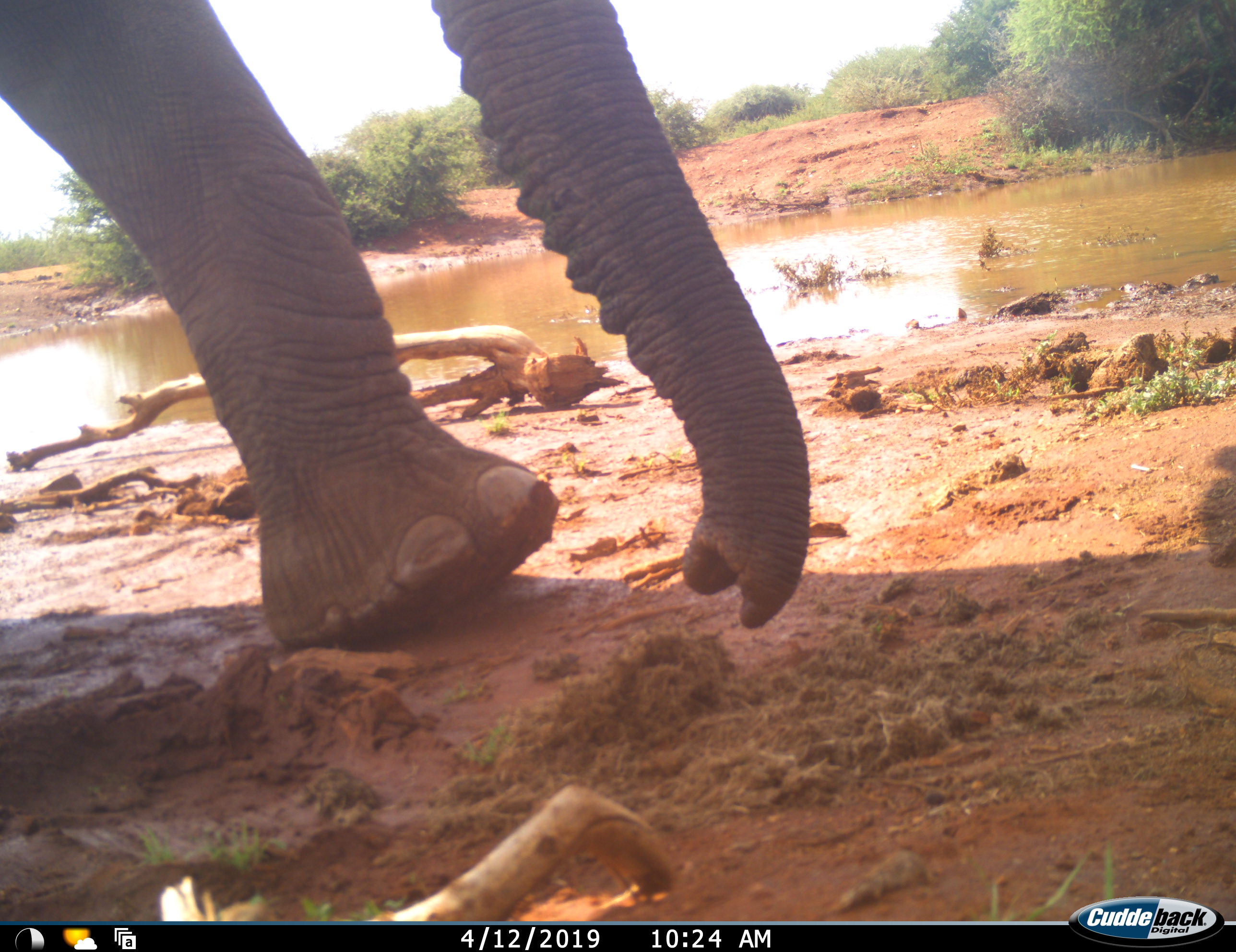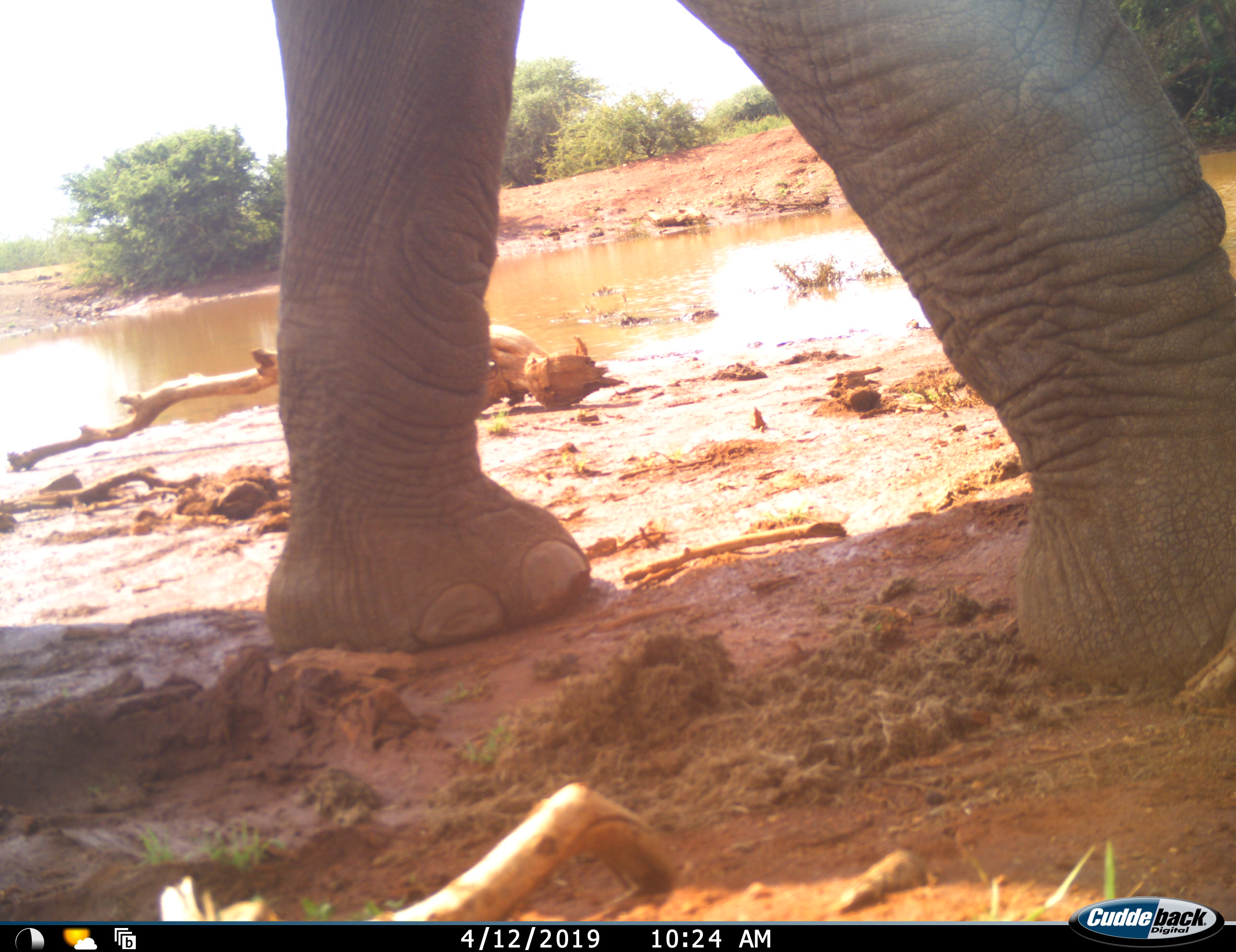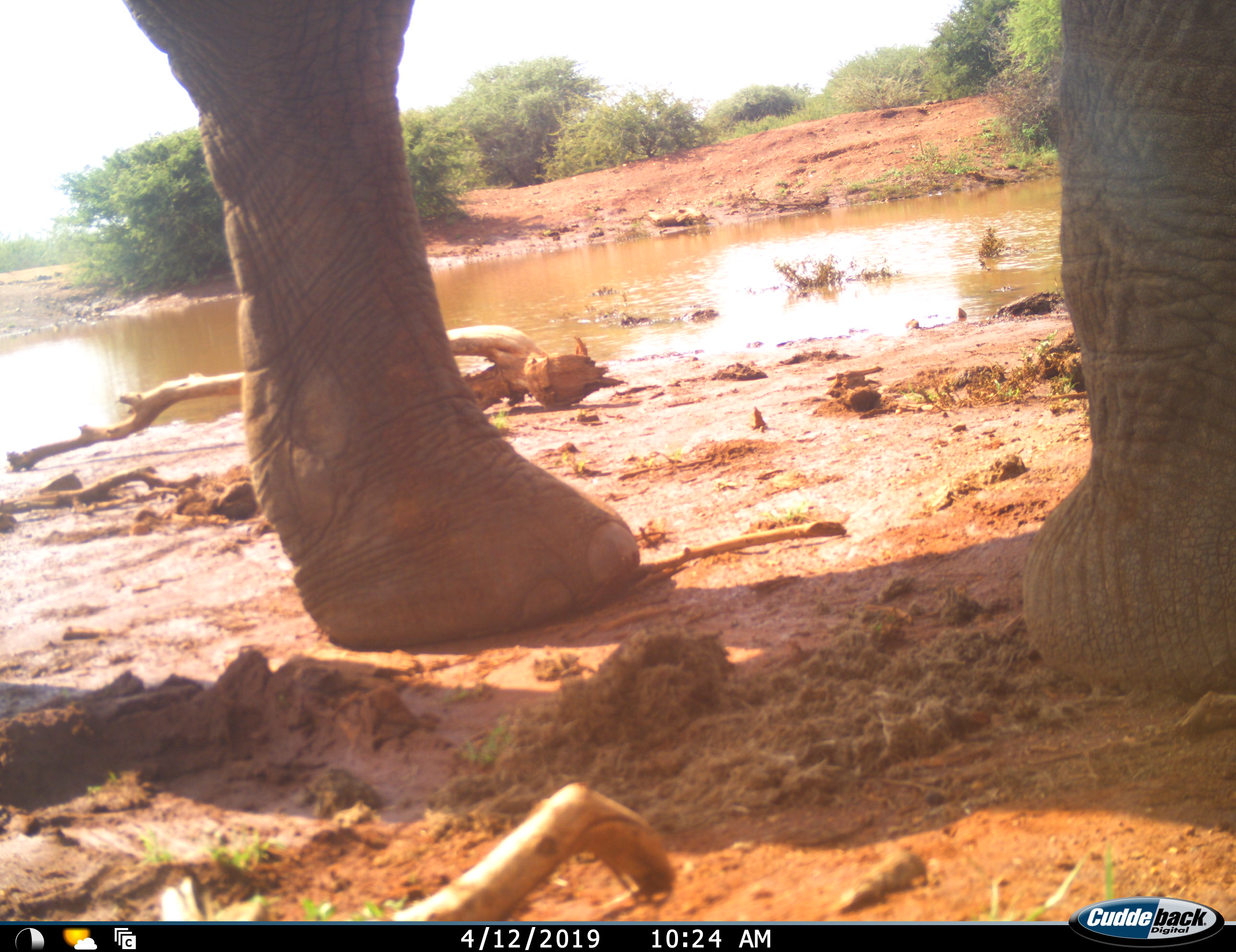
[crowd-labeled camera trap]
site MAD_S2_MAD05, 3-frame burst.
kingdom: Animalia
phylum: Chordata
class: Mammalia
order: Proboscidea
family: Elephantidae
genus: Loxodonta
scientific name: Loxodonta africana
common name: african bush elephant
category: elephant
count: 1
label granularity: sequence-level